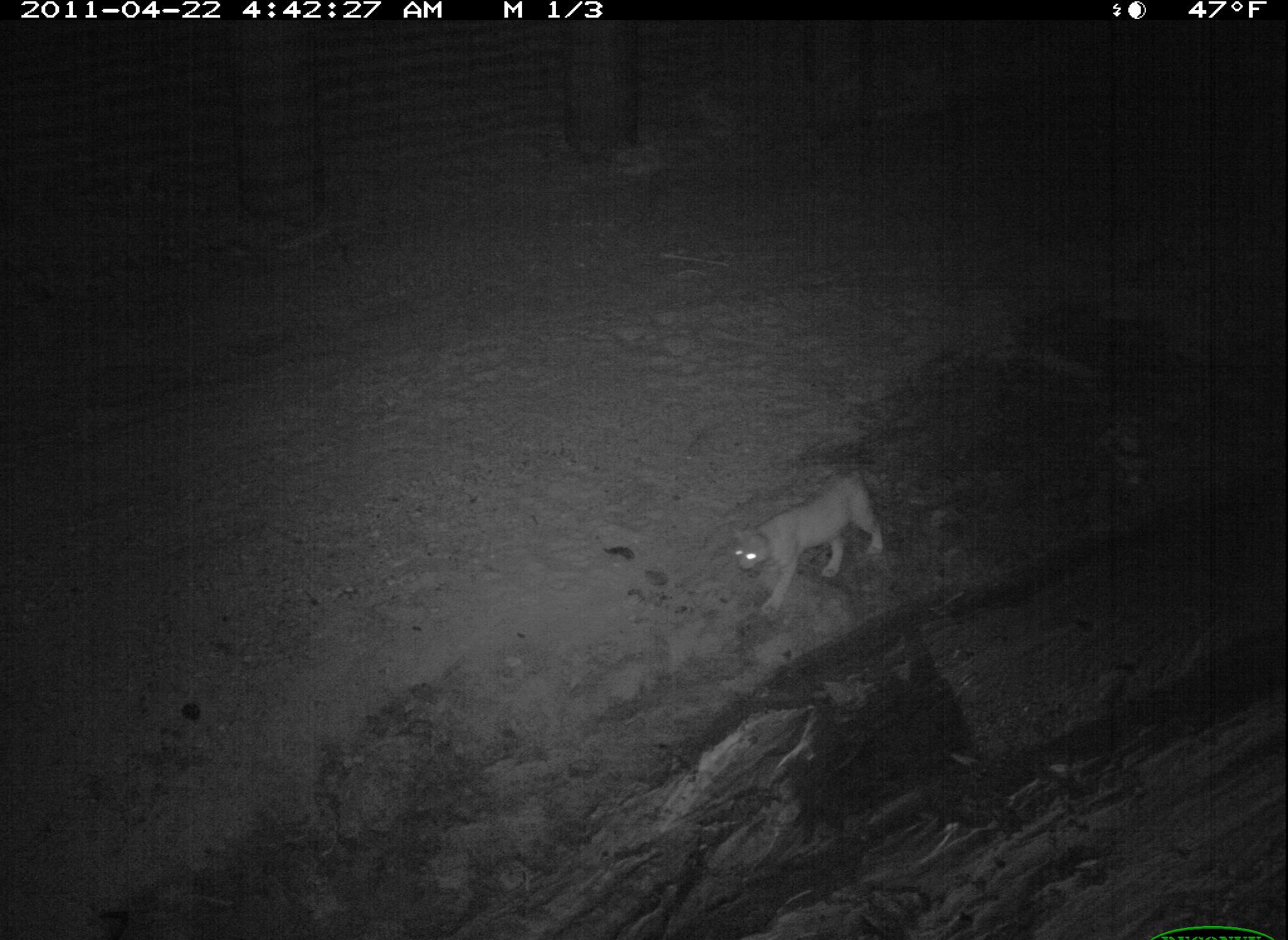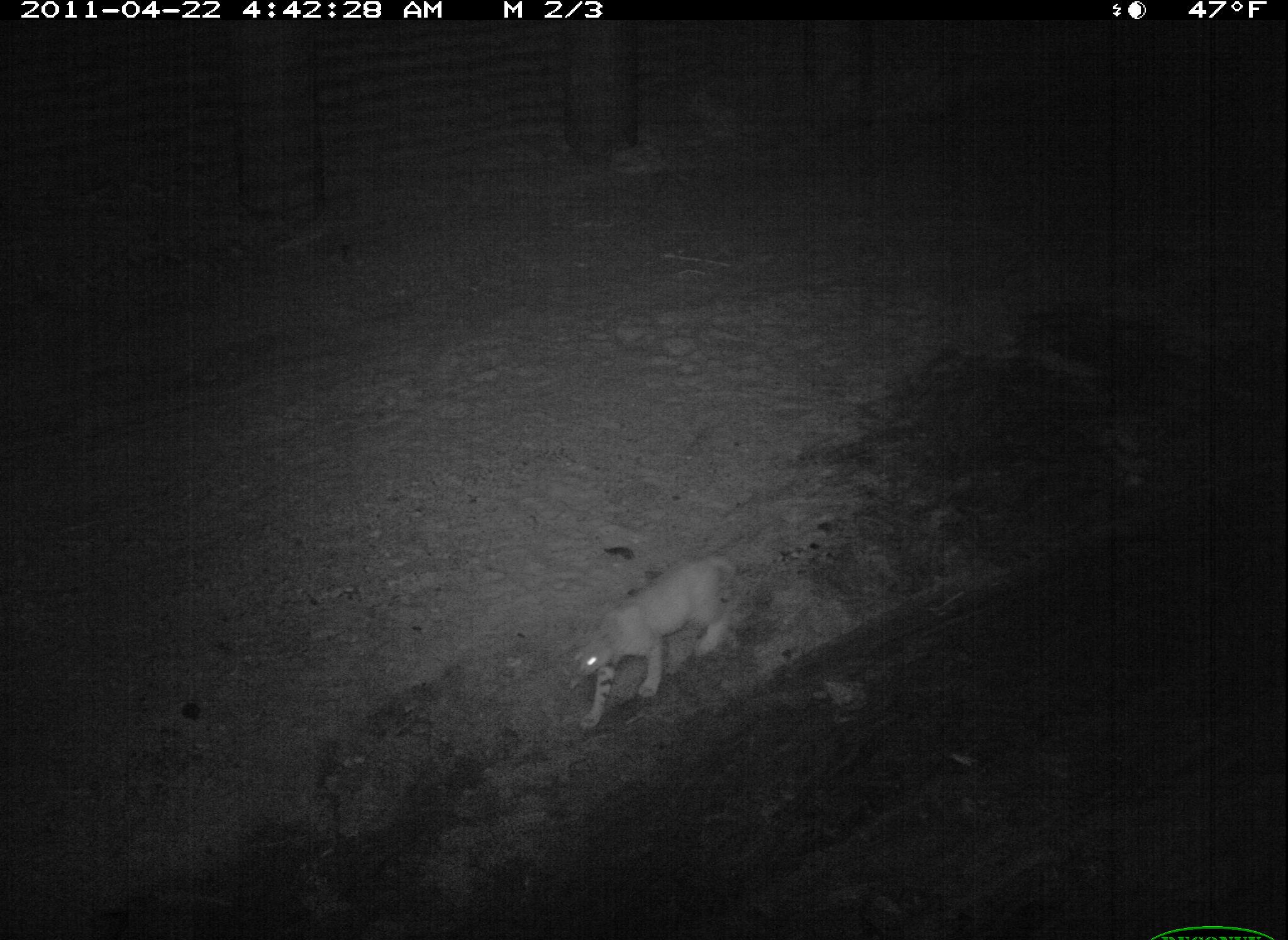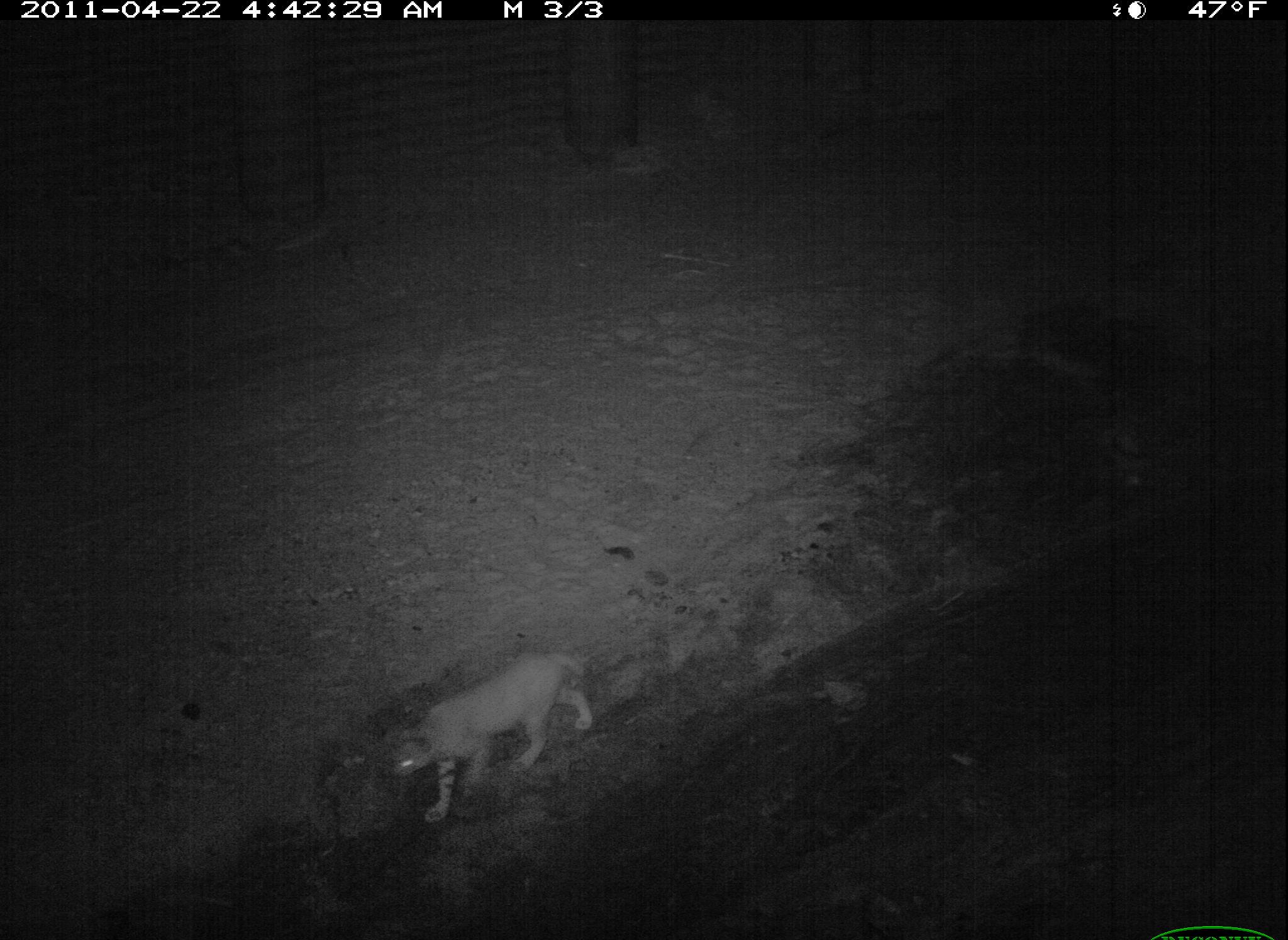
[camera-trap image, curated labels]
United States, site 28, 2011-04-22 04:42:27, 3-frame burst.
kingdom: Animalia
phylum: Chordata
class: Mammalia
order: Carnivora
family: Felidae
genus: Lynx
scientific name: Lynx rufus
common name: bobcat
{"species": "bobcat (Lynx rufus)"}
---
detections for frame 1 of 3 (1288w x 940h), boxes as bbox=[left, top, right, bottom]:
bobcat: bbox=[723, 454, 905, 625]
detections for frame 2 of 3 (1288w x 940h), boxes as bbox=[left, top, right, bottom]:
bobcat: bbox=[551, 536, 763, 739]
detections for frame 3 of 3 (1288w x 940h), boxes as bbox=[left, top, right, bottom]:
bobcat: bbox=[369, 638, 612, 839]